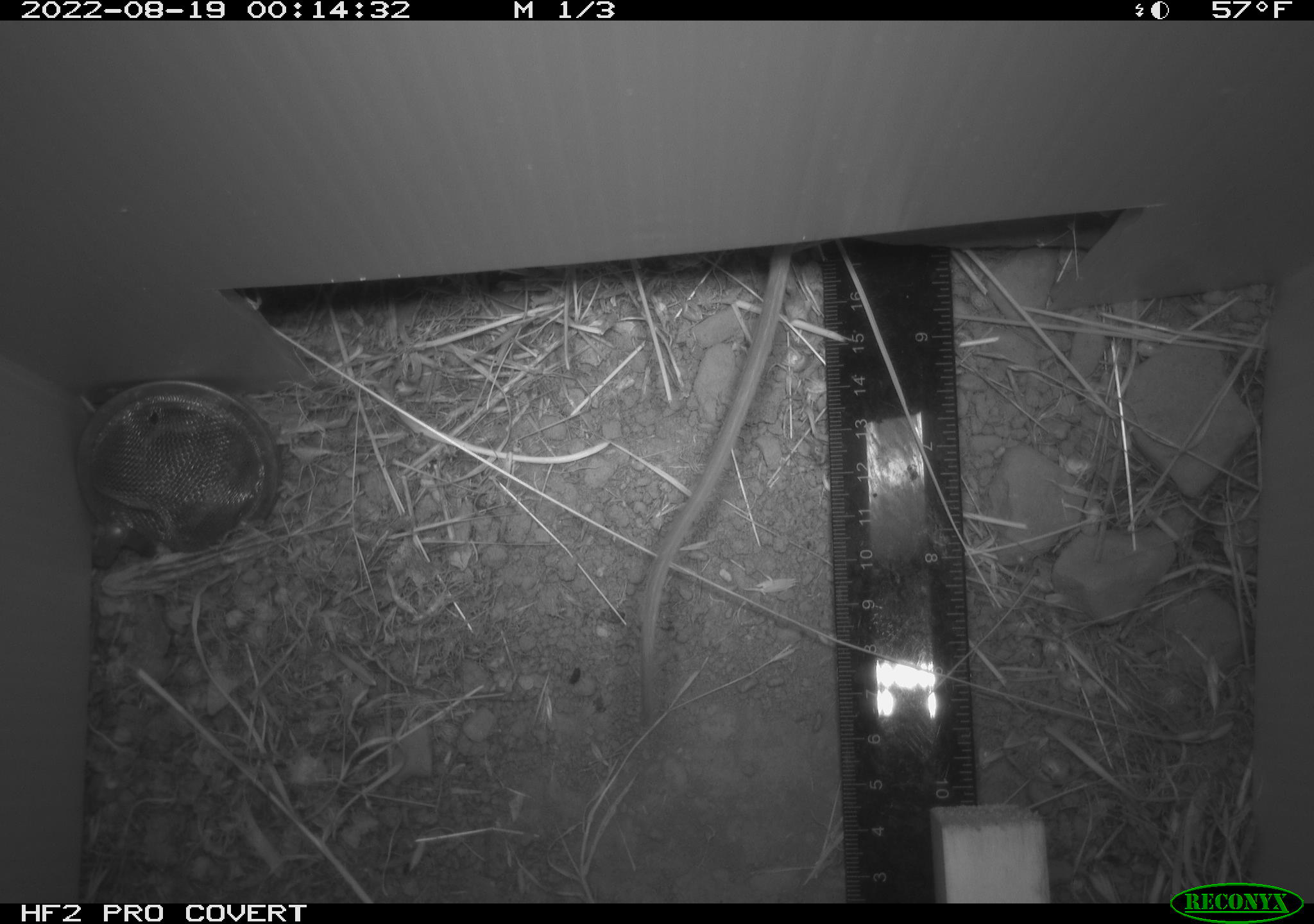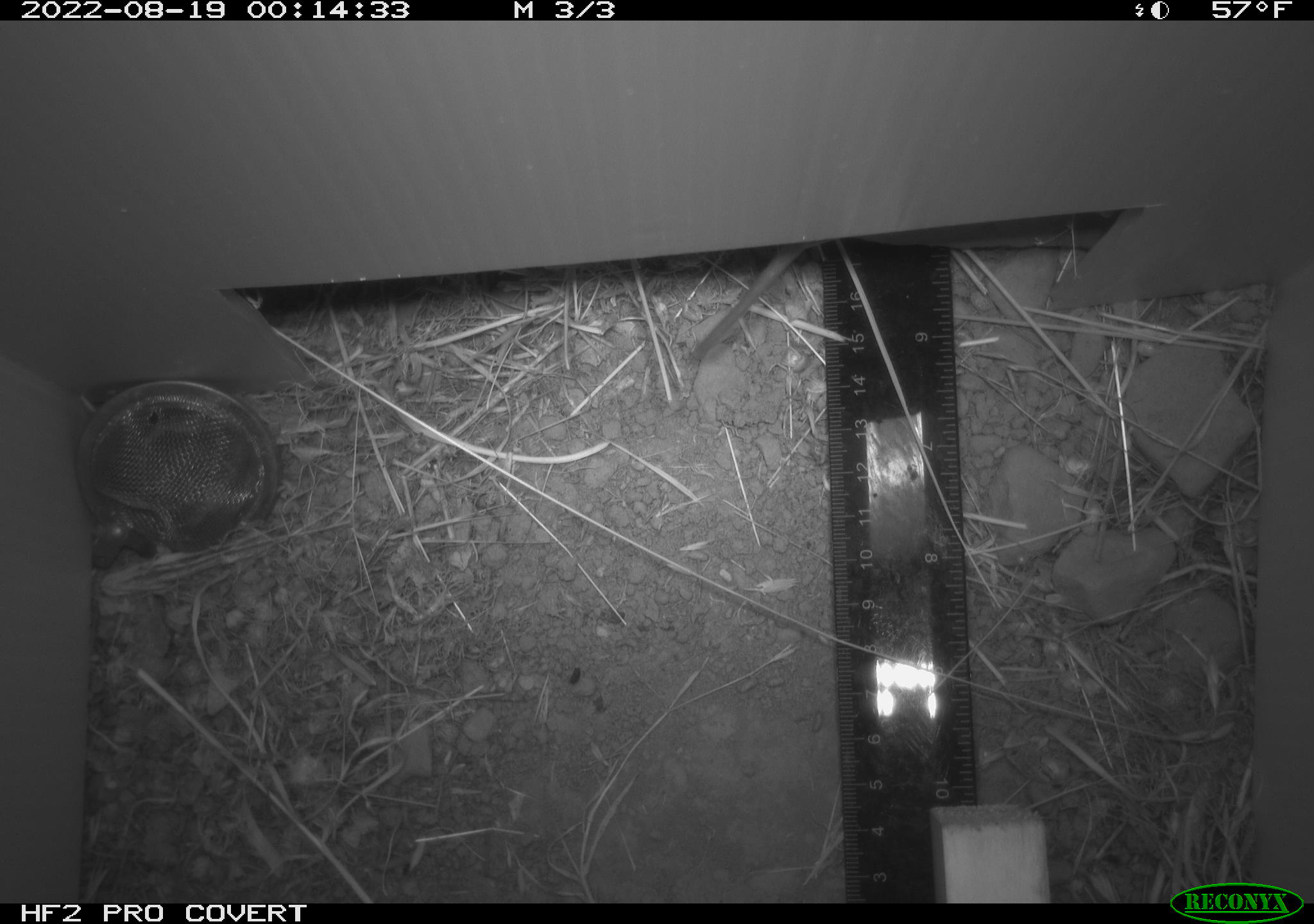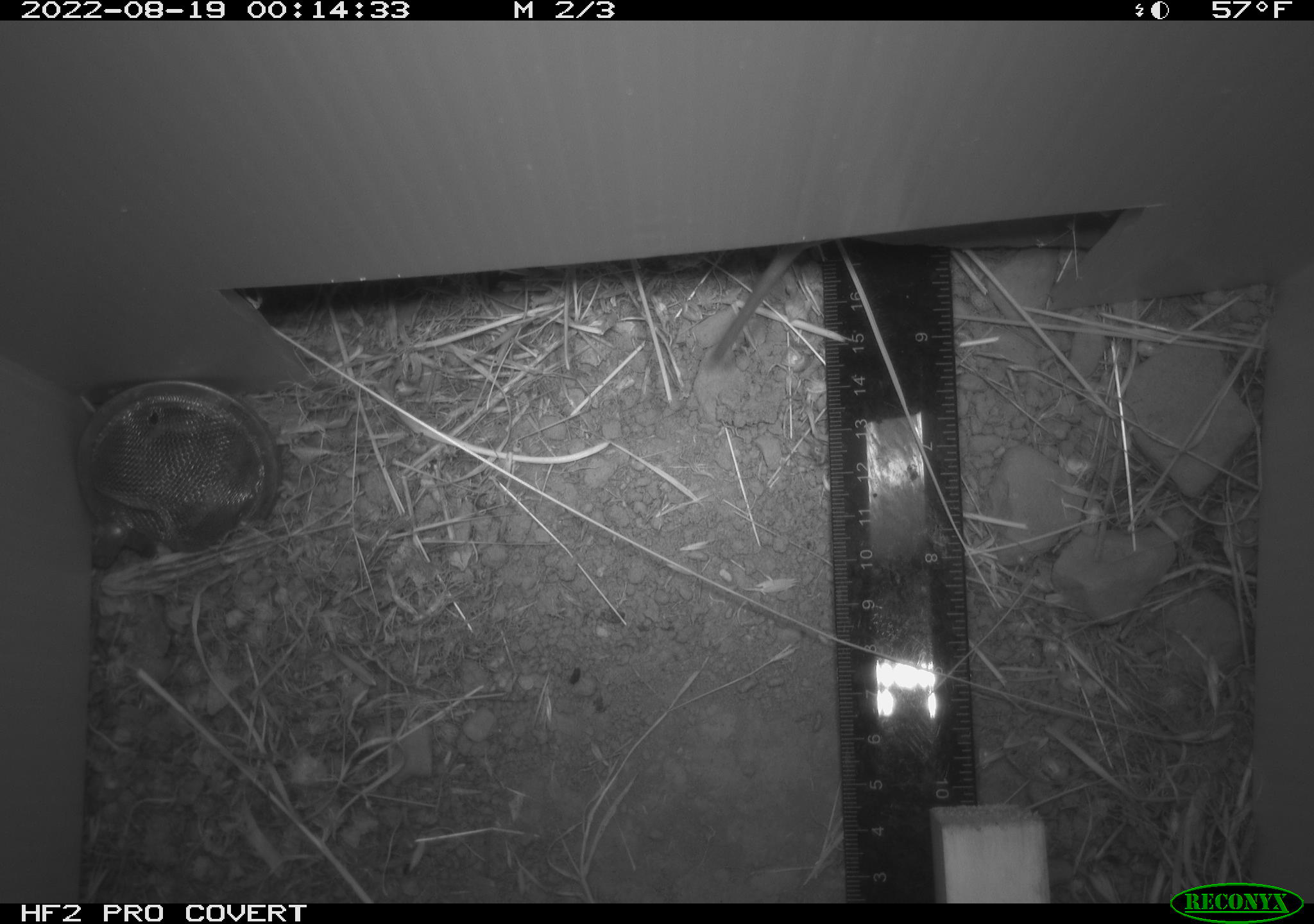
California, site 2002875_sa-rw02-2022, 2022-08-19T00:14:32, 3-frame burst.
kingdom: Animalia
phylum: Chordata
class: Mammalia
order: Rodentia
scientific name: Rodentia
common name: mouse species